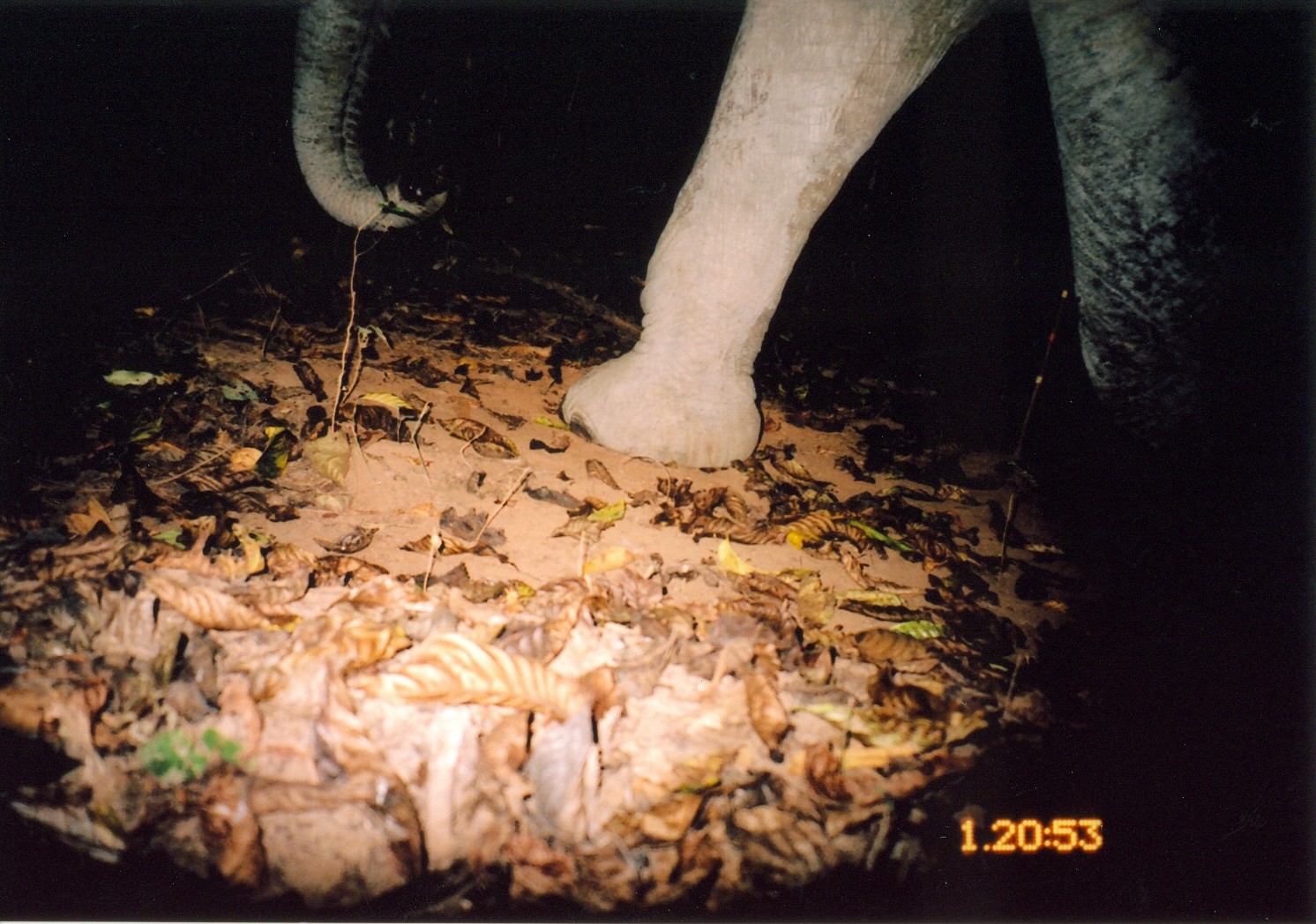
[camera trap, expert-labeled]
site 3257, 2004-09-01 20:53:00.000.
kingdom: Animalia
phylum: Chordata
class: Mammalia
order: Proboscidea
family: Elephantidae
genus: Loxodonta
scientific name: Loxodonta africana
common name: african bush elephant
Loxodonta africana (african bush elephant), count 1.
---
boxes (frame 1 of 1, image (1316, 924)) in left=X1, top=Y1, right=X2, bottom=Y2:
loxodonta africana: left=285, top=0, right=1313, bottom=475